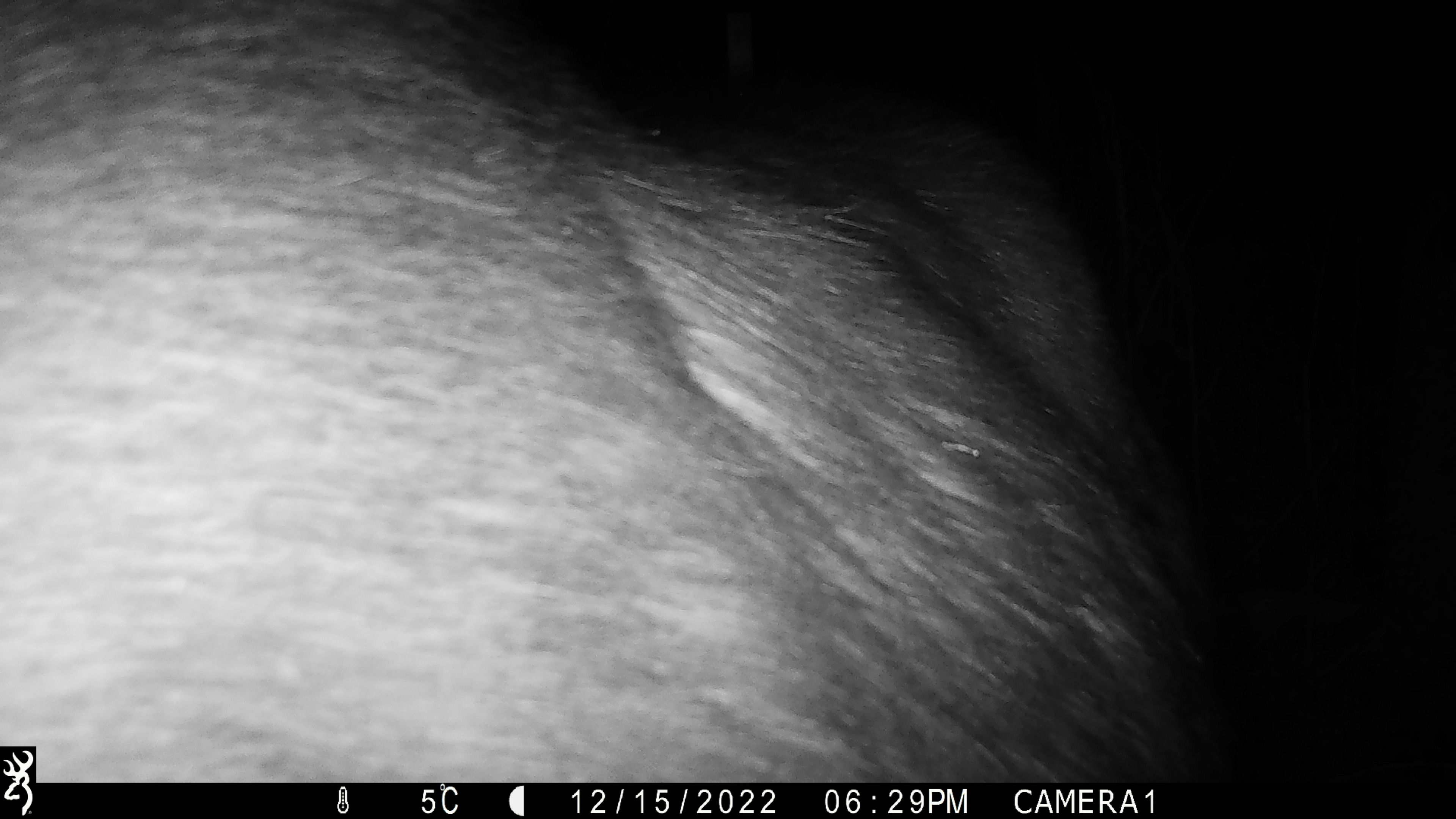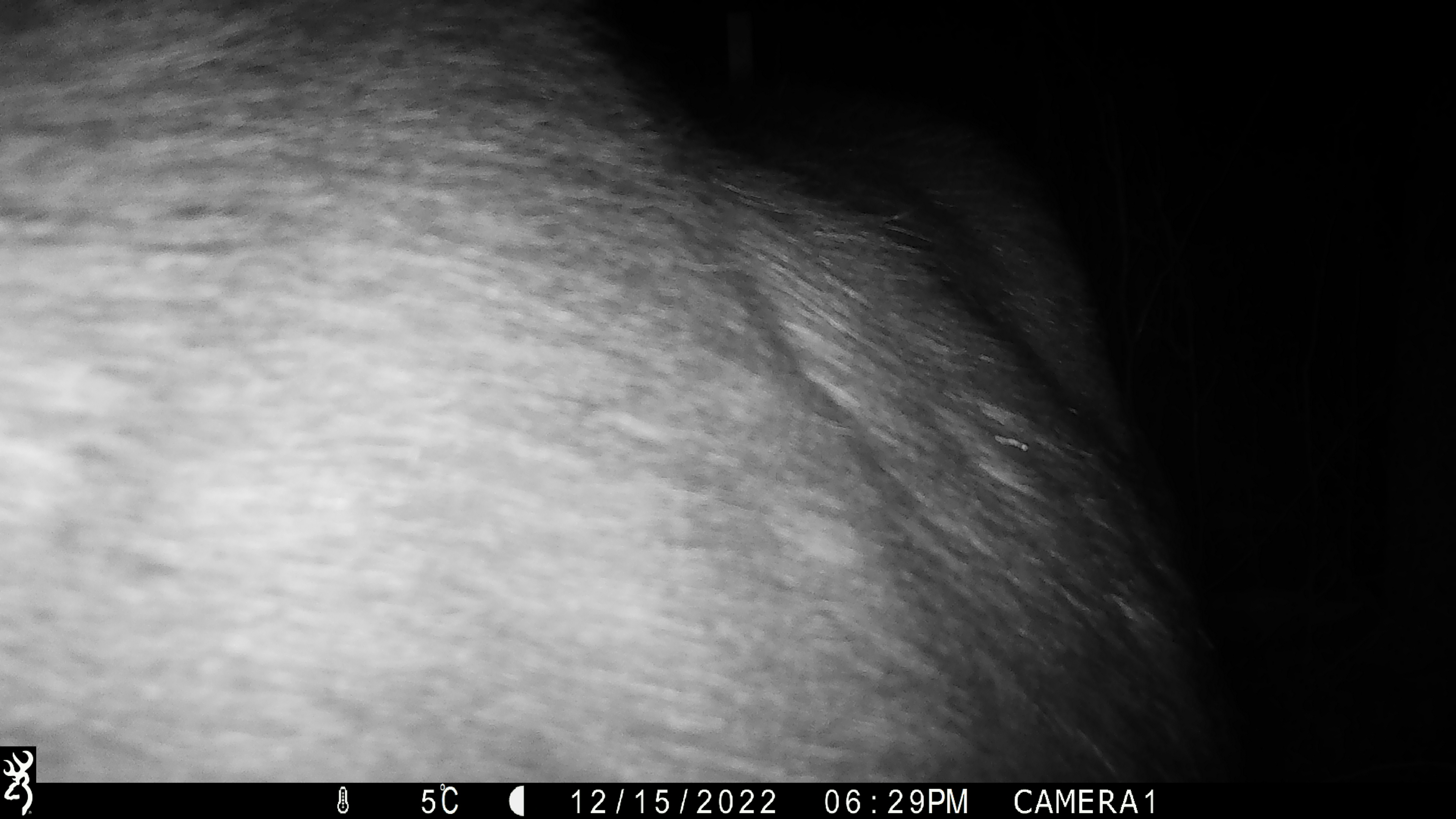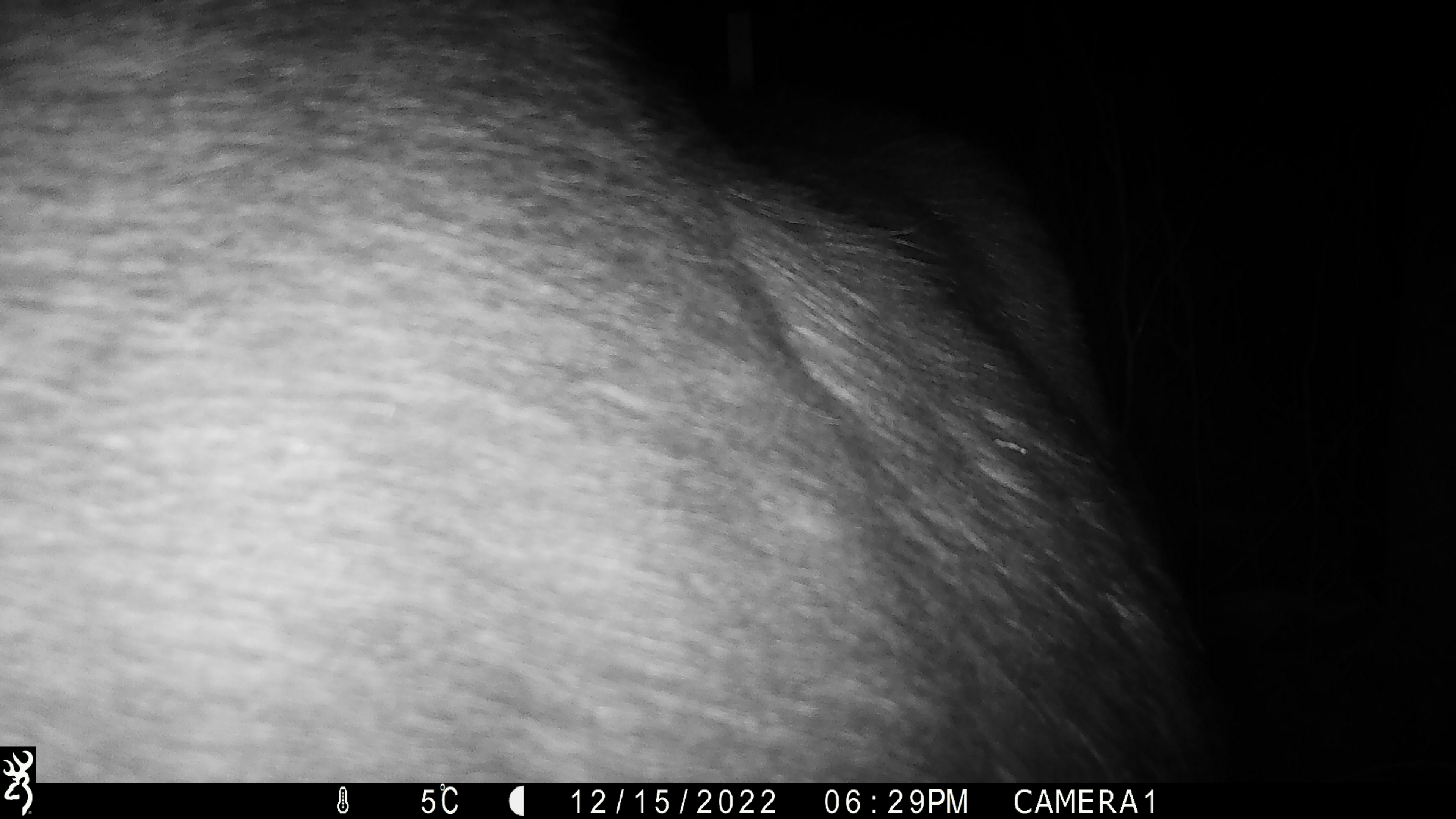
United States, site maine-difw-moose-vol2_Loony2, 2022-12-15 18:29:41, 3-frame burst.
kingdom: Animalia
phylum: Chordata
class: Mammalia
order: Artiodactyla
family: Cervidae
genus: Alces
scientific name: Alces alces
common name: moose